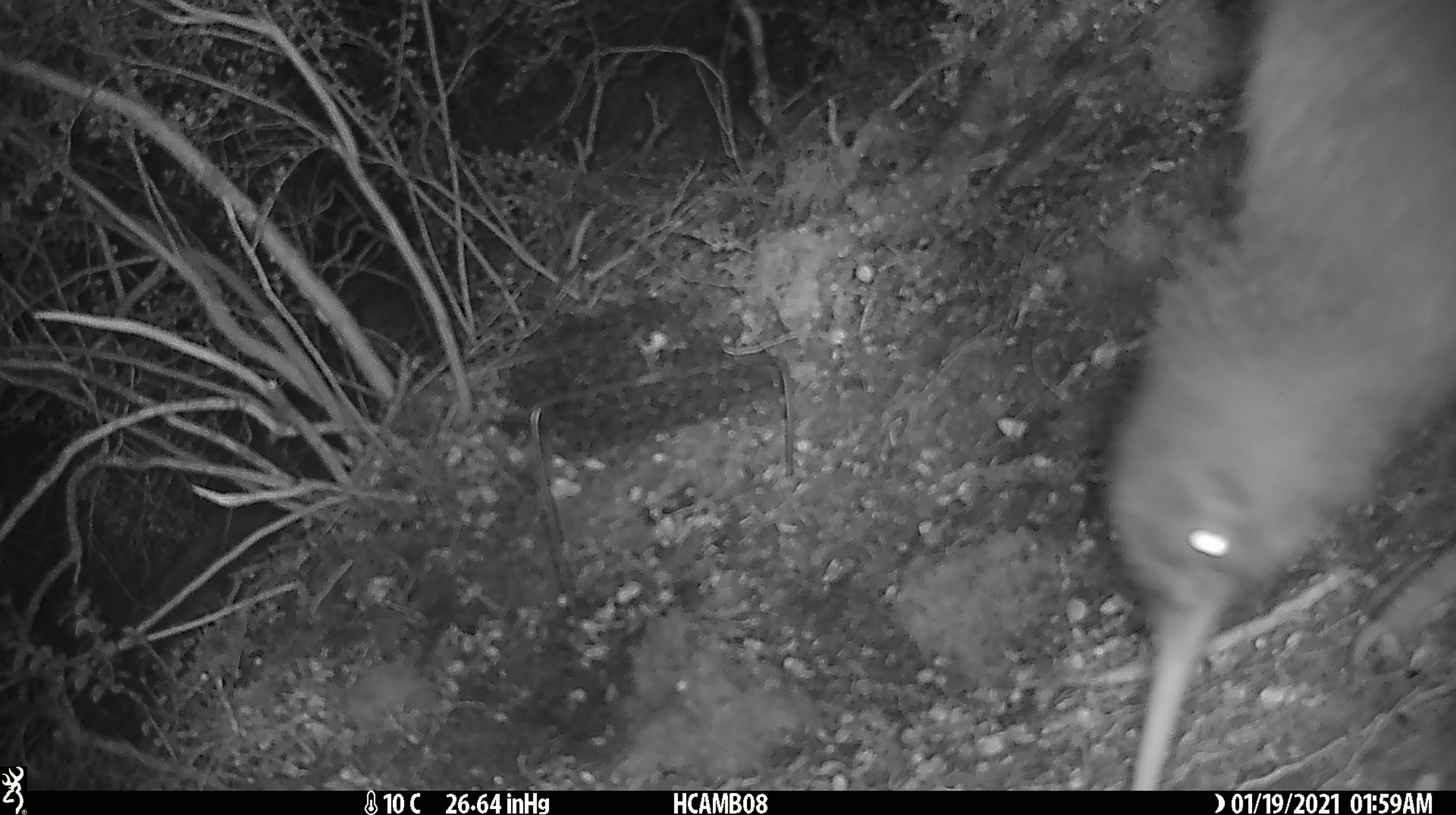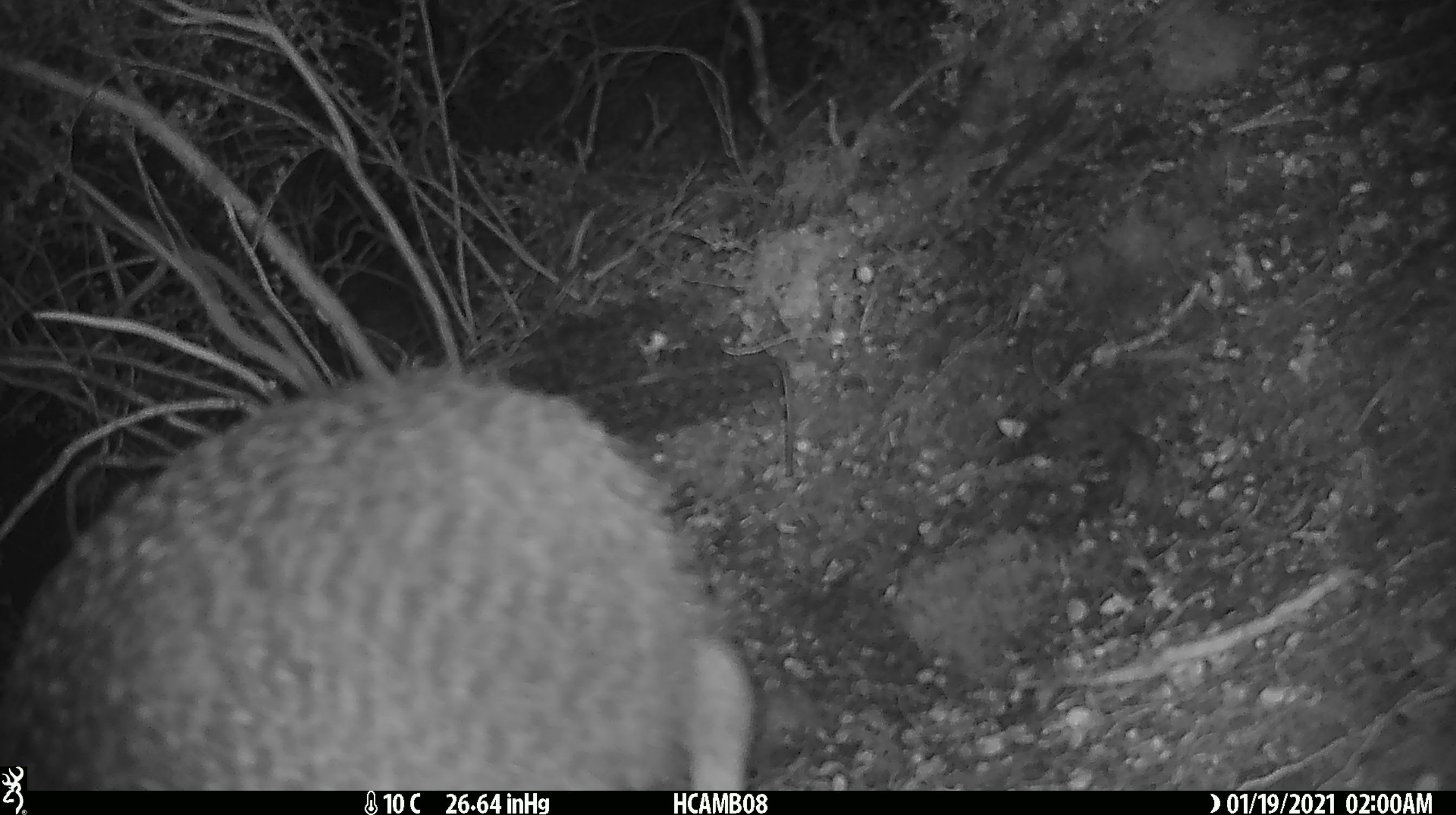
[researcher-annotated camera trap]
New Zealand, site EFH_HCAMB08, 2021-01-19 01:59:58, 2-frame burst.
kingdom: Animalia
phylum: Chordata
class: Aves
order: Apterygiformes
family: Apterygidae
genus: Apteryx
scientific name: Apteryx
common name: kiwi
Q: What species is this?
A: Kiwi (Apteryx).